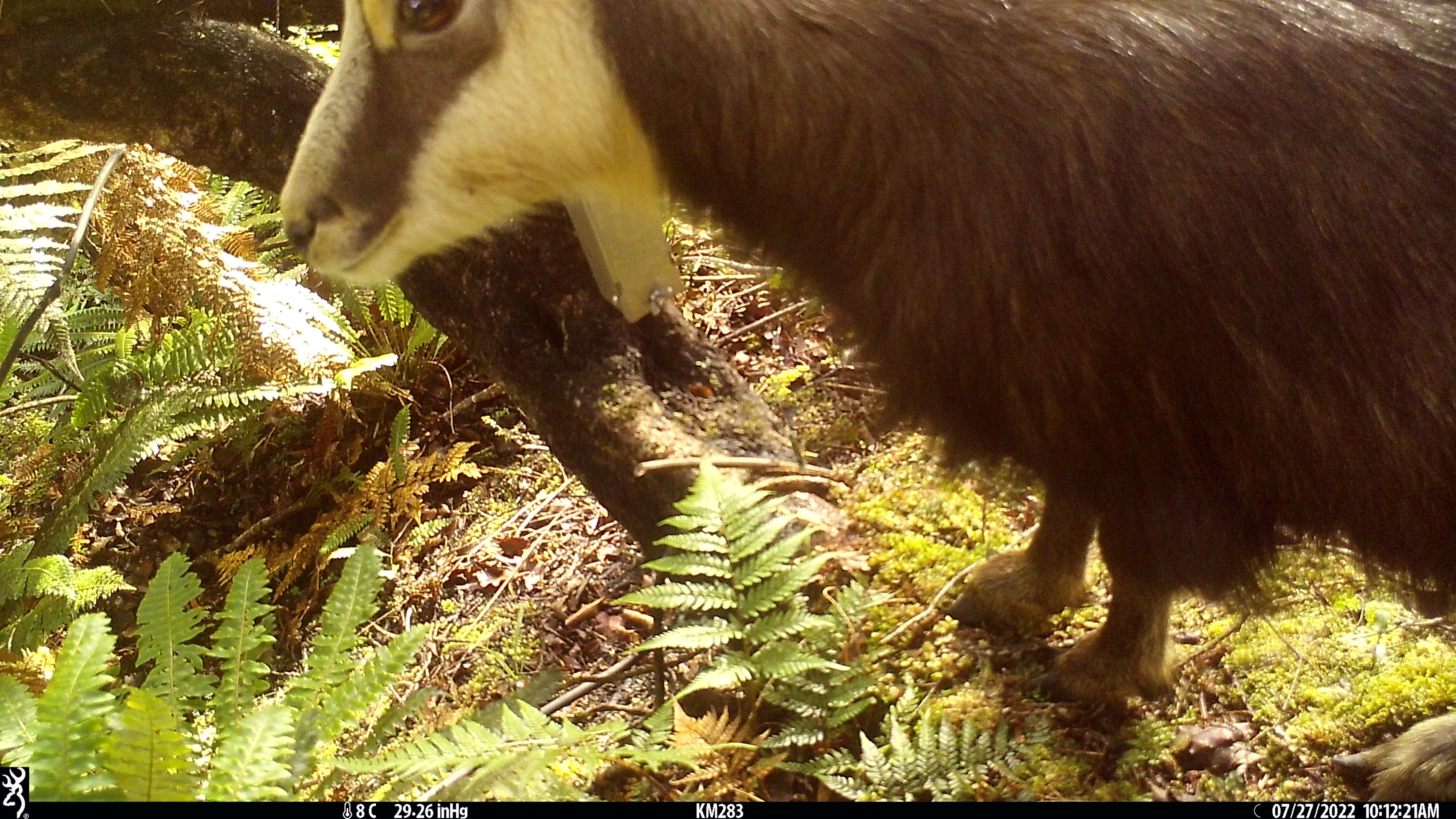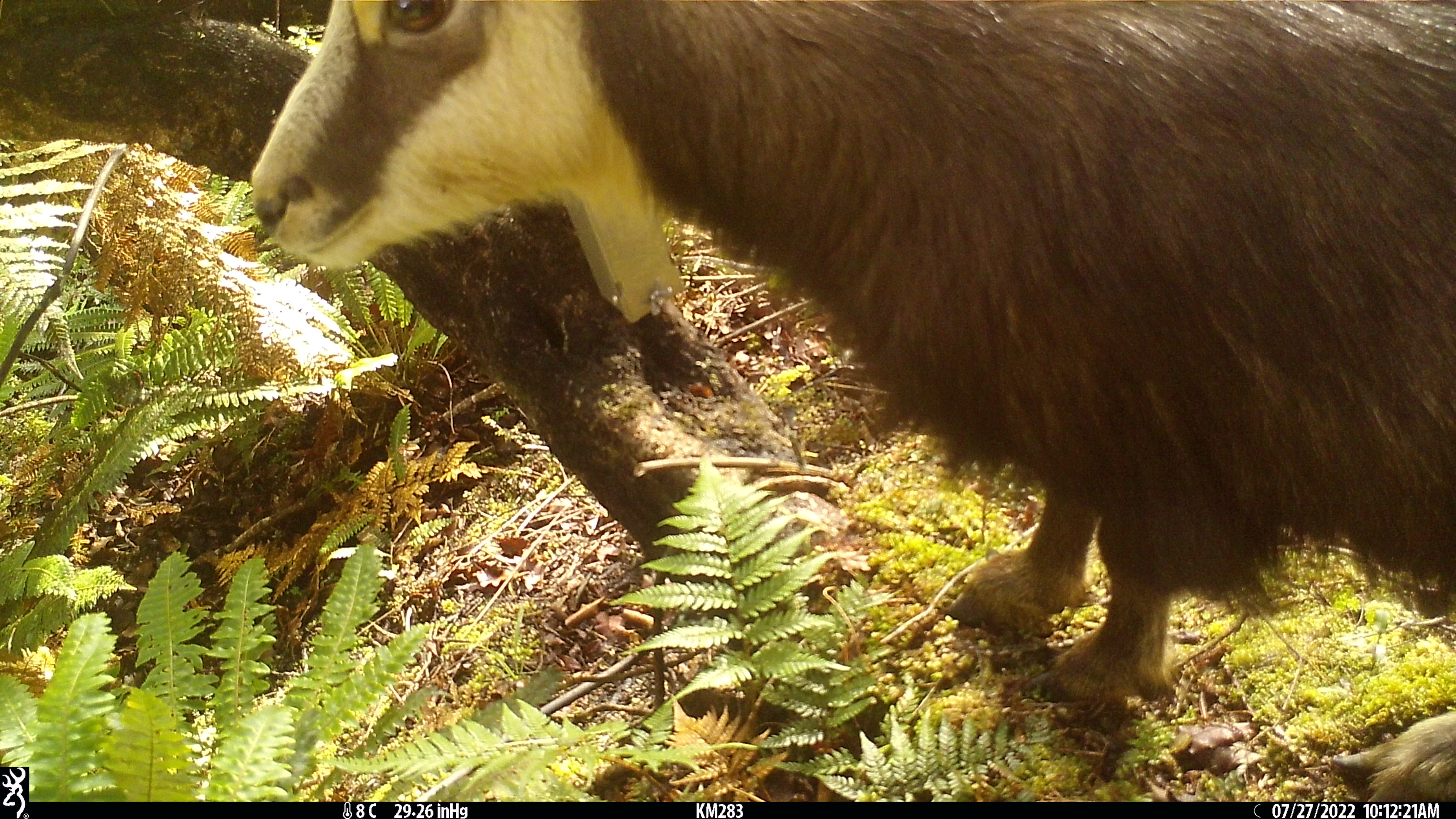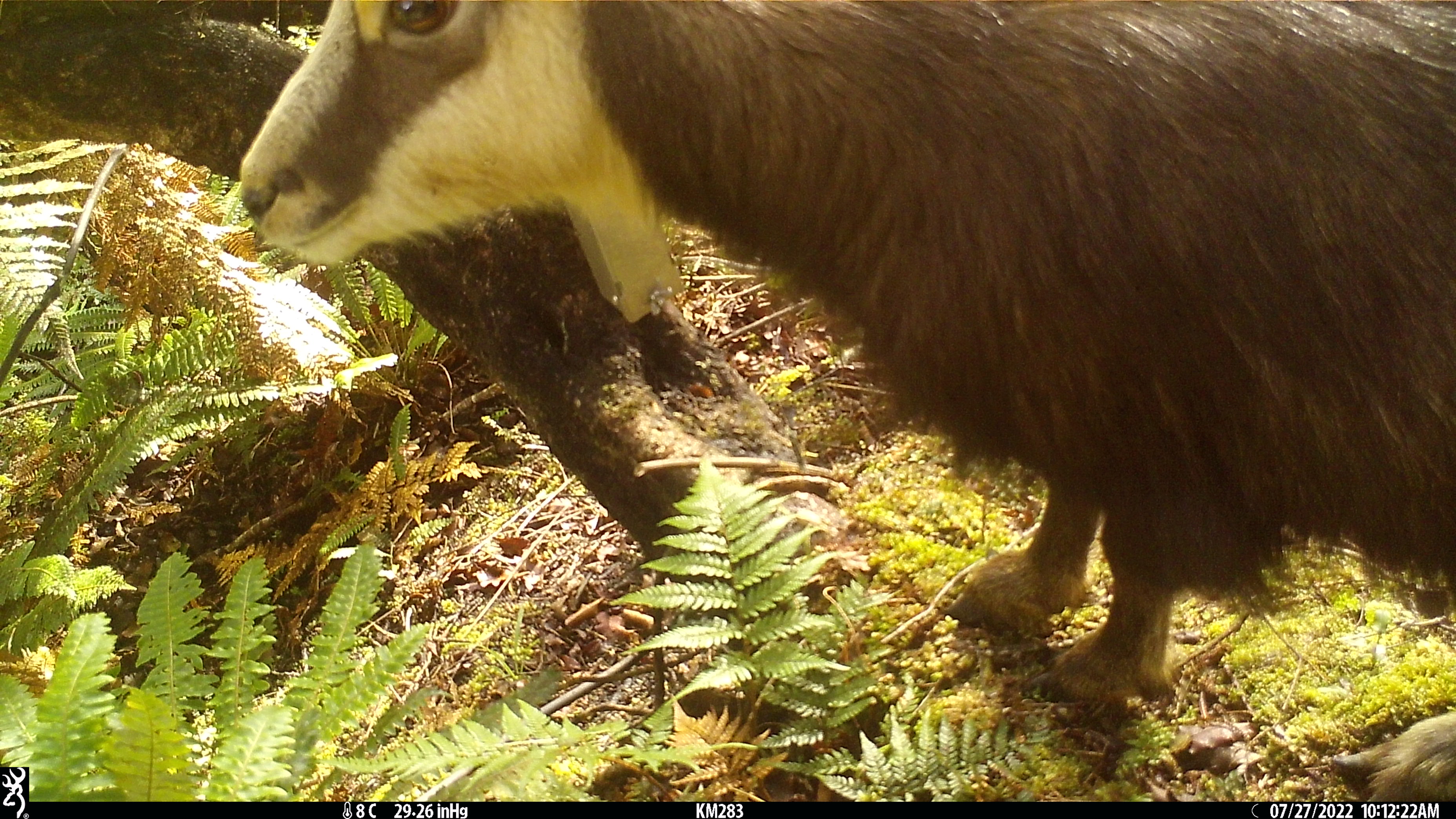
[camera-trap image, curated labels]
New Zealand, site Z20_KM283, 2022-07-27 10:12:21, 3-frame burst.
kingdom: Animalia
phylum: Chordata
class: Mammalia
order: Artiodactyla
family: Bovidae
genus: Rupicapra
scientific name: Rupicapra rupicapra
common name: alpine chamois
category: chamois